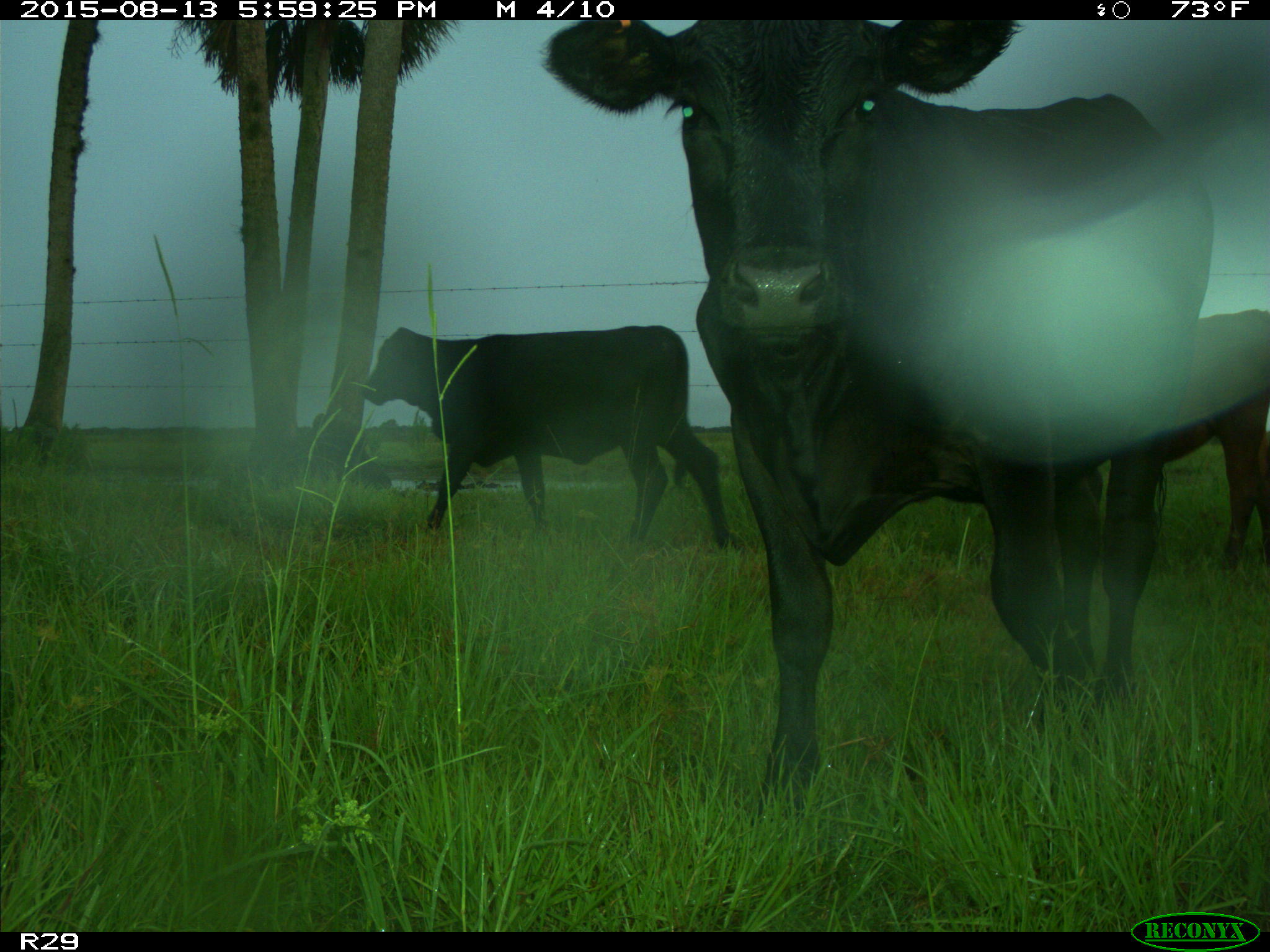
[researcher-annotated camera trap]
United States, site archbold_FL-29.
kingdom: Animalia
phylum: Chordata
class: Mammalia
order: Artiodactyla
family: Bovidae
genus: Bos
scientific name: Bos taurus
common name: domestic cow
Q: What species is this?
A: Bos taurus (domestic cow).